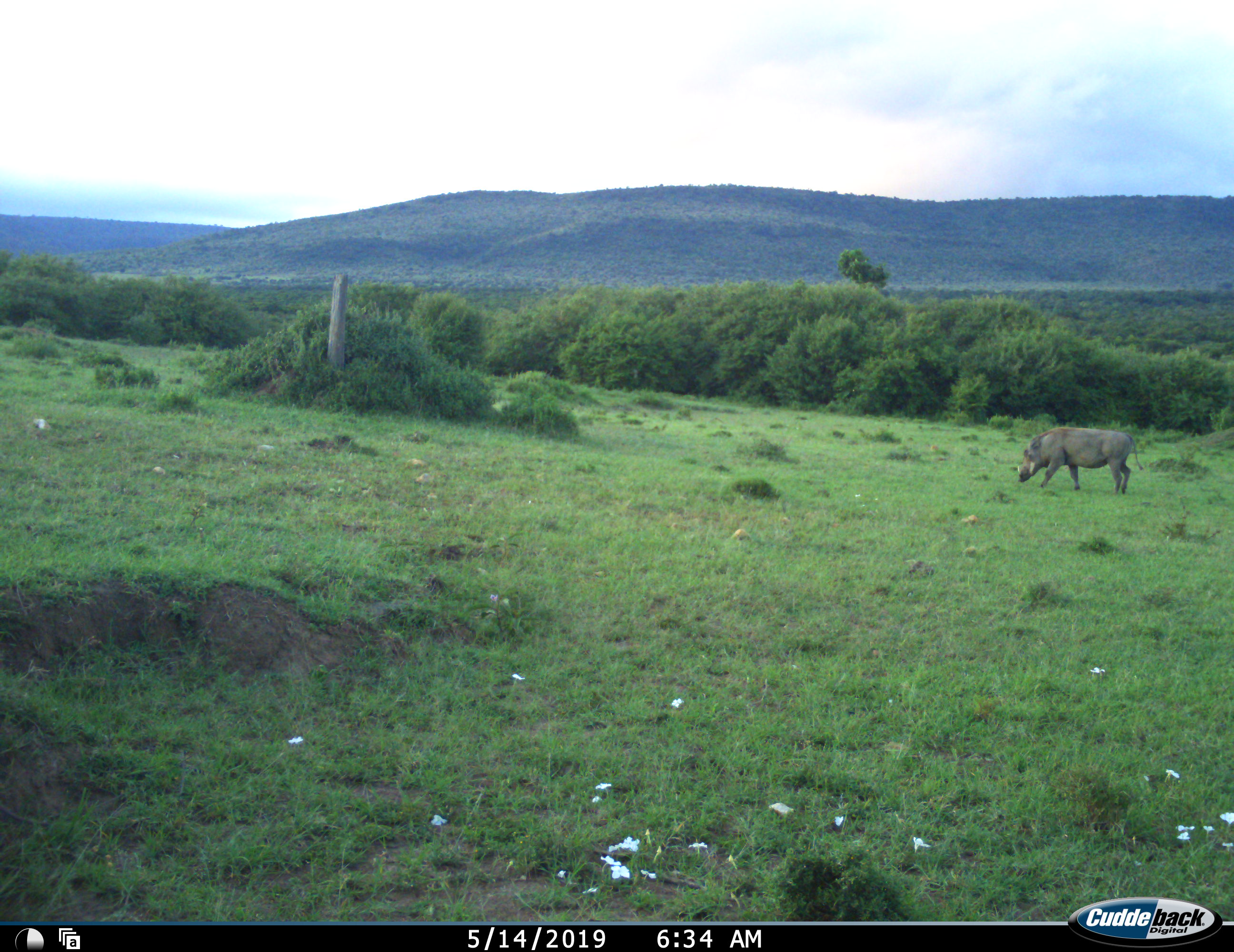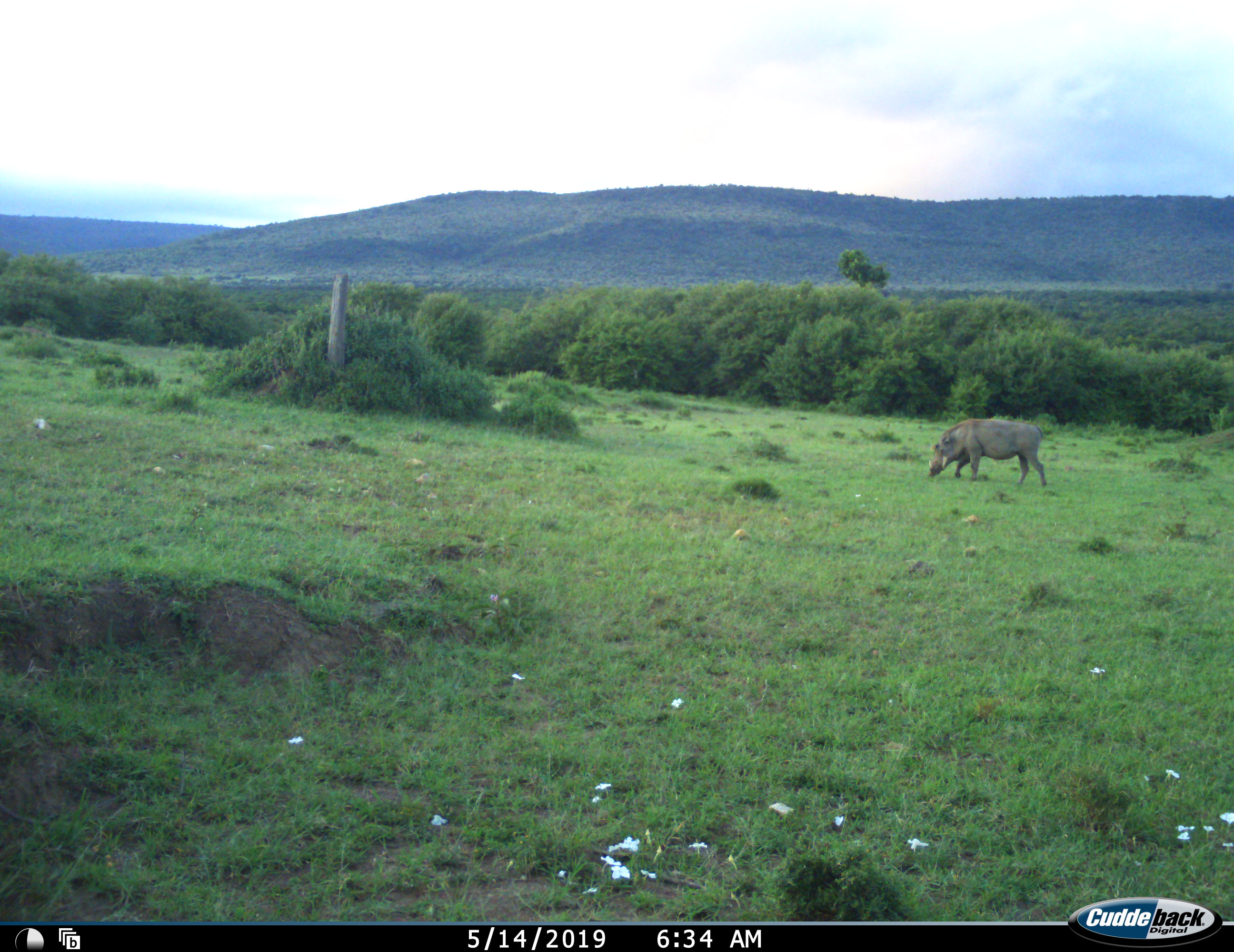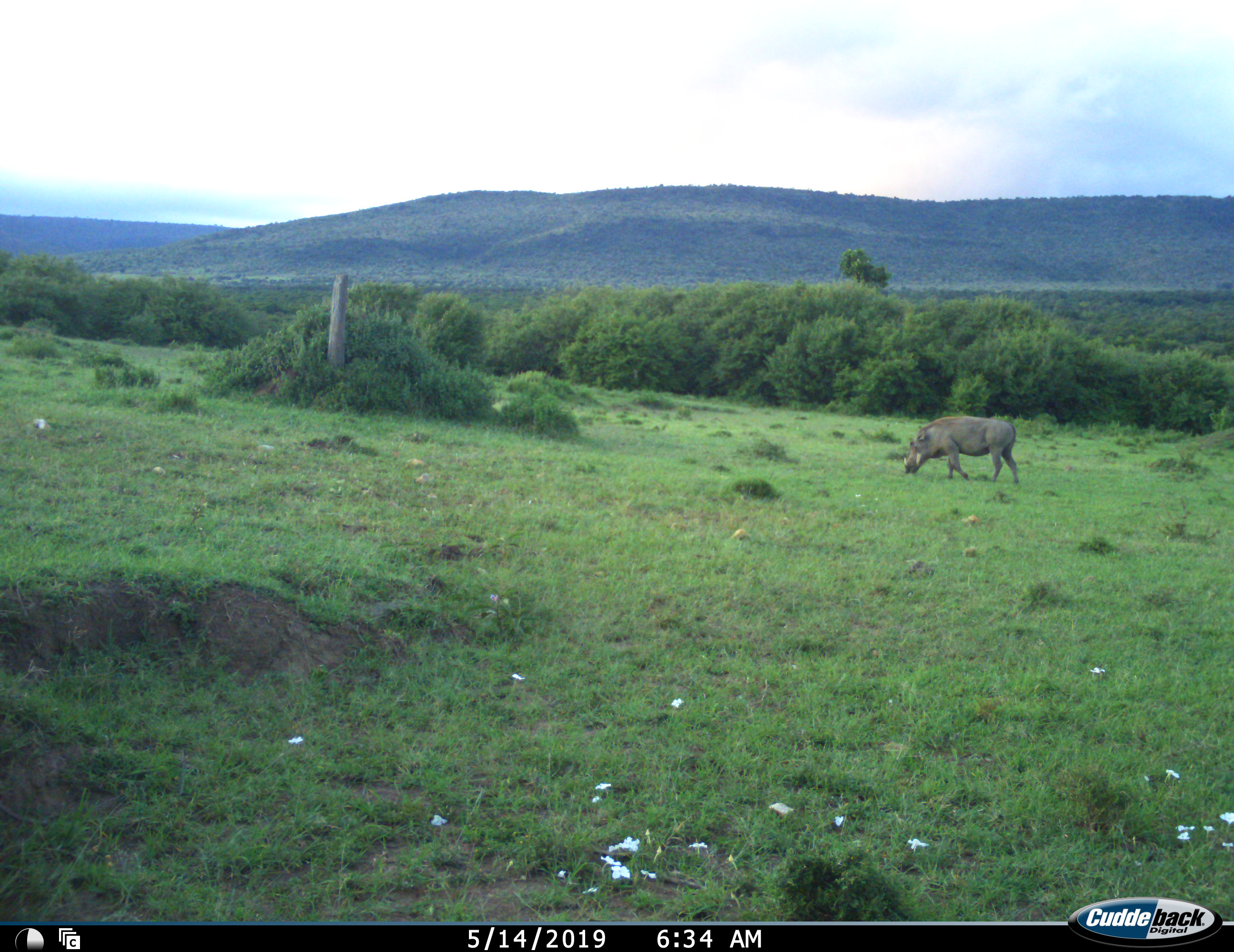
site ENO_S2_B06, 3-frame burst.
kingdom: Animalia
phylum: Chordata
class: Mammalia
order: Artiodactyla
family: Suidae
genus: Phacochoerus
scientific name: Phacochoerus africanus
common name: warthog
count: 1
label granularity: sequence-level